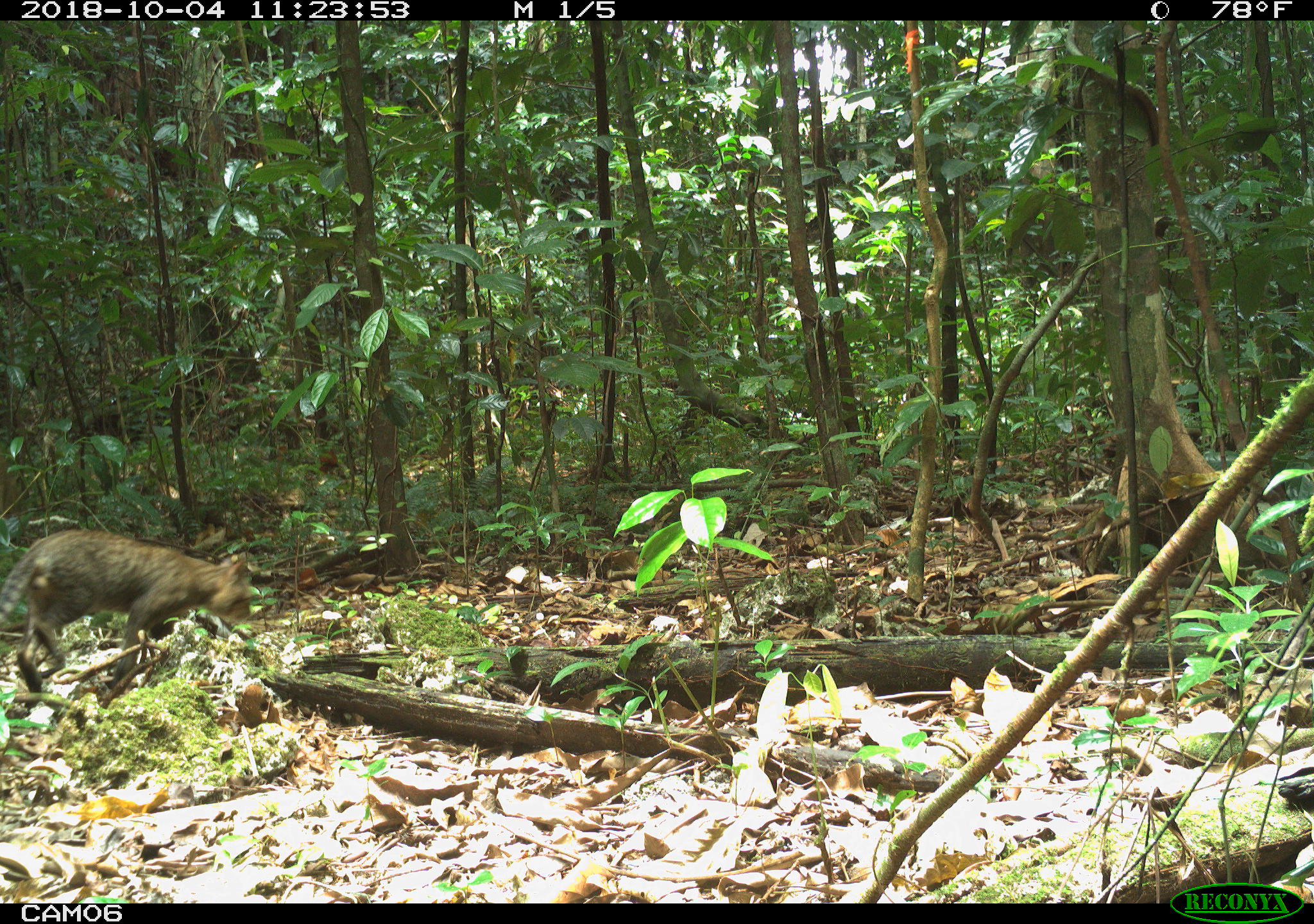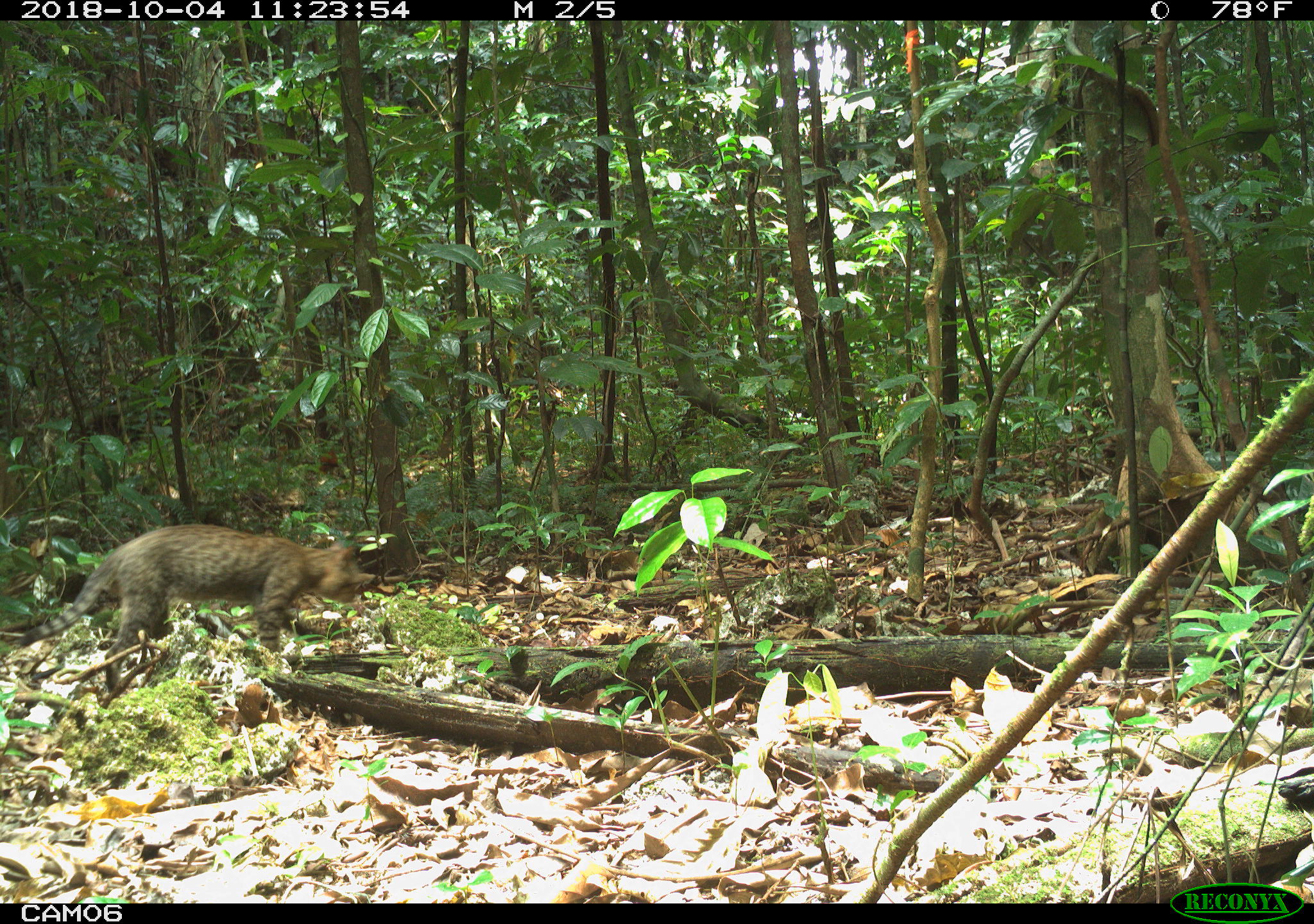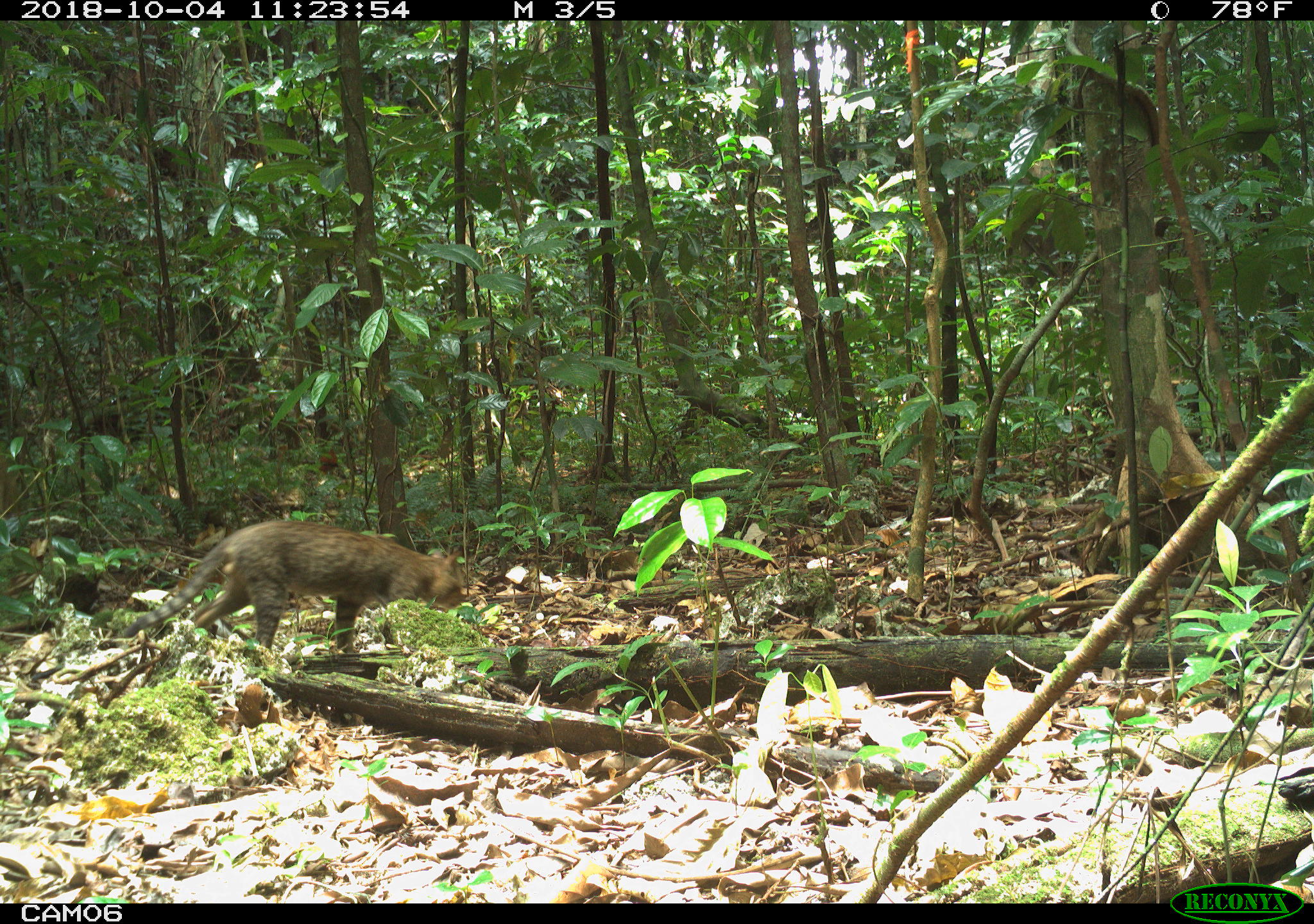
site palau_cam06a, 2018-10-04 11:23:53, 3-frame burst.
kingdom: Animalia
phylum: Chordata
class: Mammalia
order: Carnivora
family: Felidae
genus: Felis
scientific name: Felis catus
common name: cat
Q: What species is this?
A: Cat (Felis catus).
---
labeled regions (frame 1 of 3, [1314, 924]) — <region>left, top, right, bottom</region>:
cat: <region>0, 529, 259, 703</region>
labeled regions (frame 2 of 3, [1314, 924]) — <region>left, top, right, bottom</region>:
cat: <region>1, 524, 373, 698</region>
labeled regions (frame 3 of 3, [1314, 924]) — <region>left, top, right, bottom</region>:
cat: <region>110, 520, 468, 664</region>